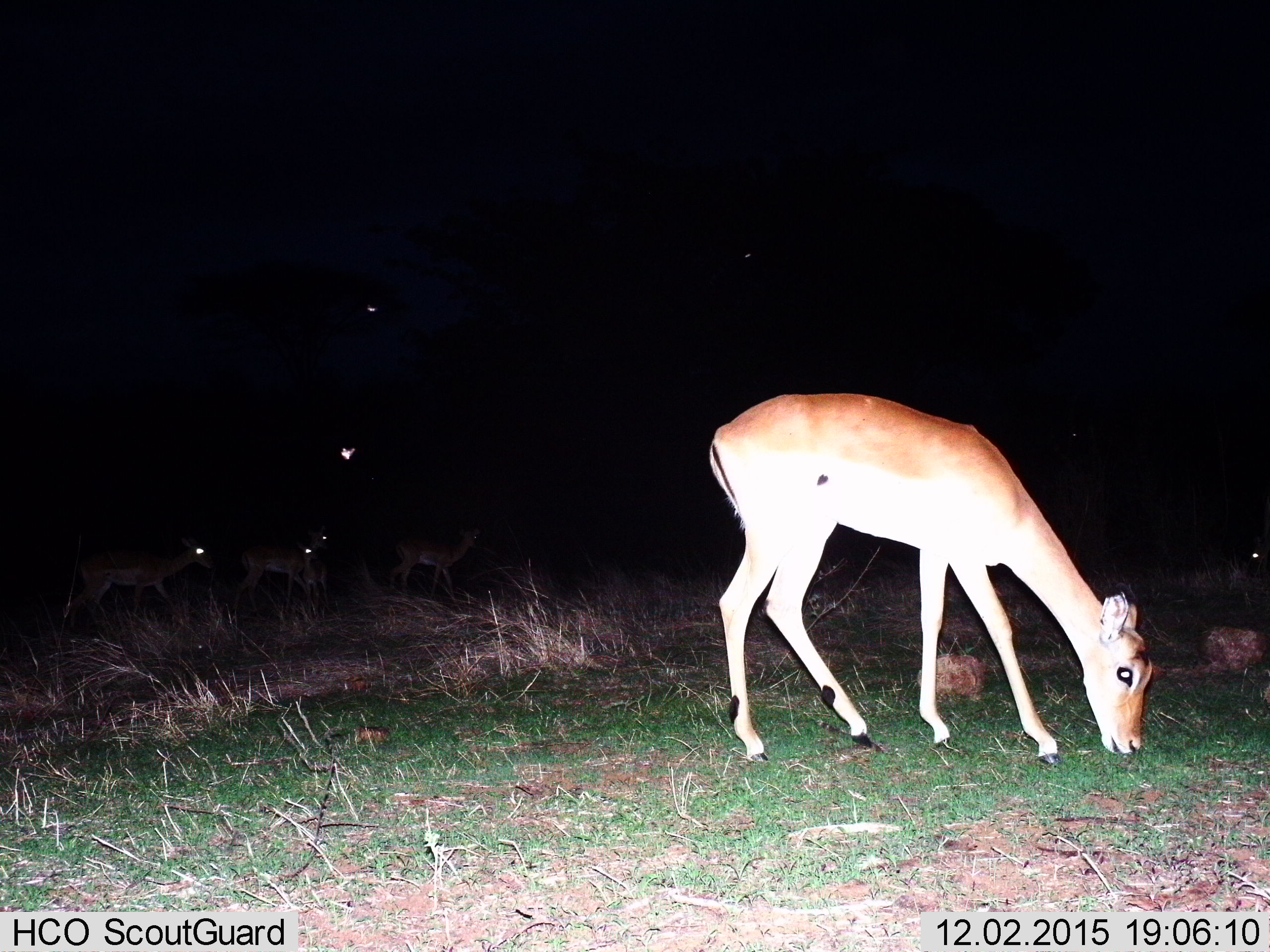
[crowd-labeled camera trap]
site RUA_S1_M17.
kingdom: Animalia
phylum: Chordata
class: Mammalia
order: Artiodactyla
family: Bovidae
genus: Aepyceros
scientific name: Aepyceros melampus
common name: impala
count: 4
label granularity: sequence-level